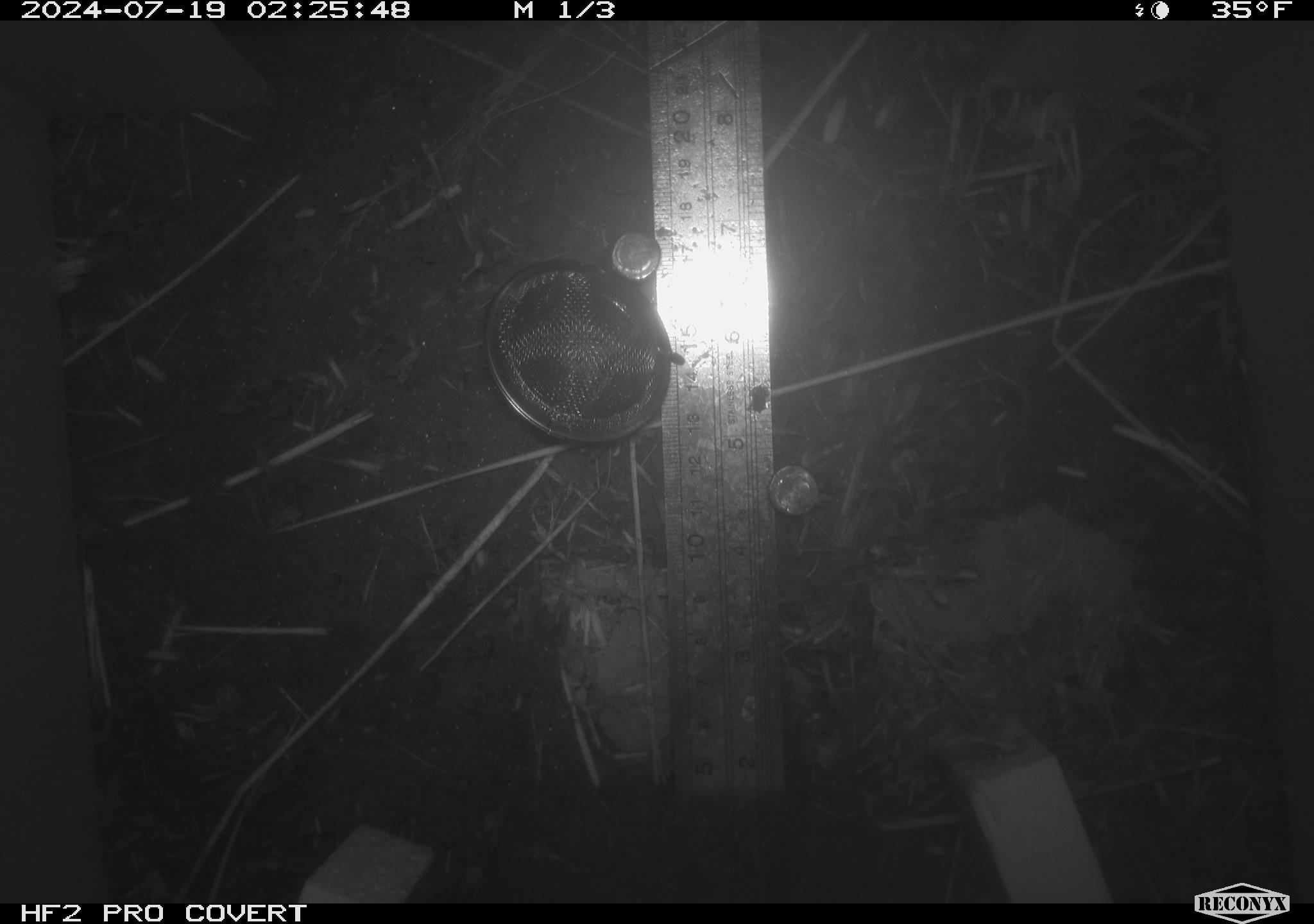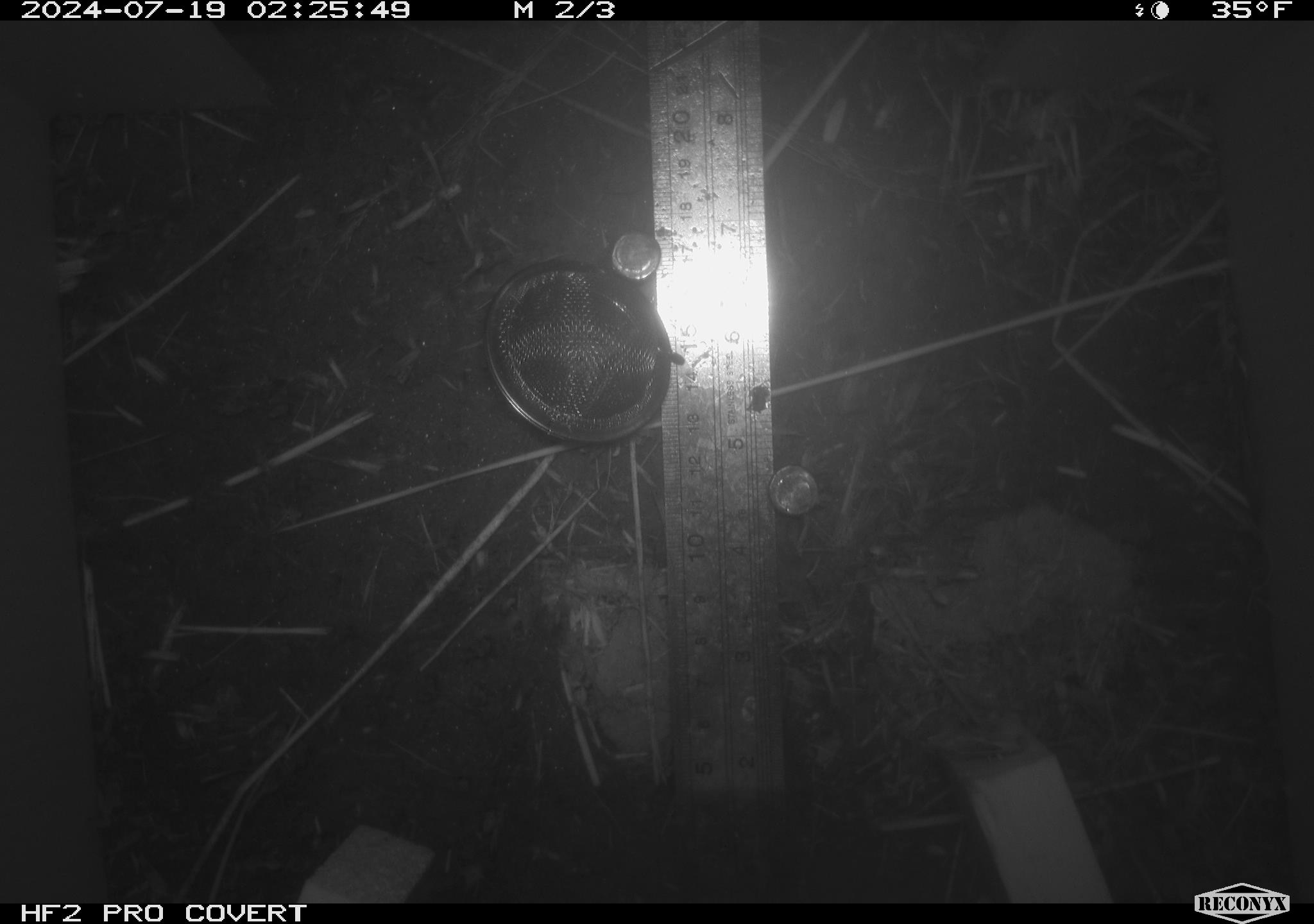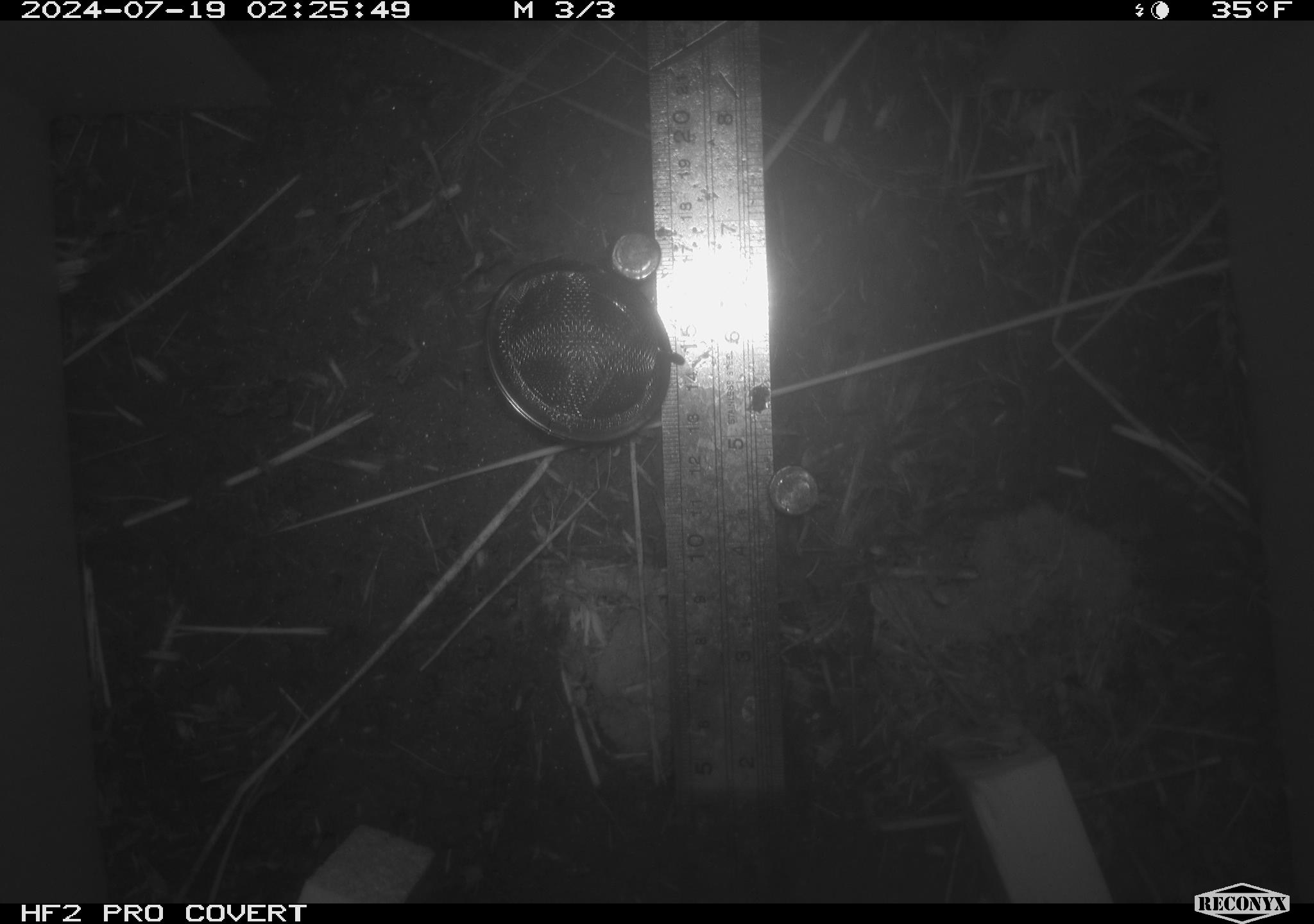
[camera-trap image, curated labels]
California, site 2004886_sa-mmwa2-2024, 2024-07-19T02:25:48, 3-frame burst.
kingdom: Animalia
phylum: Chordata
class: Mammalia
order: Rodentia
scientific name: Rodentia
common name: mouse species